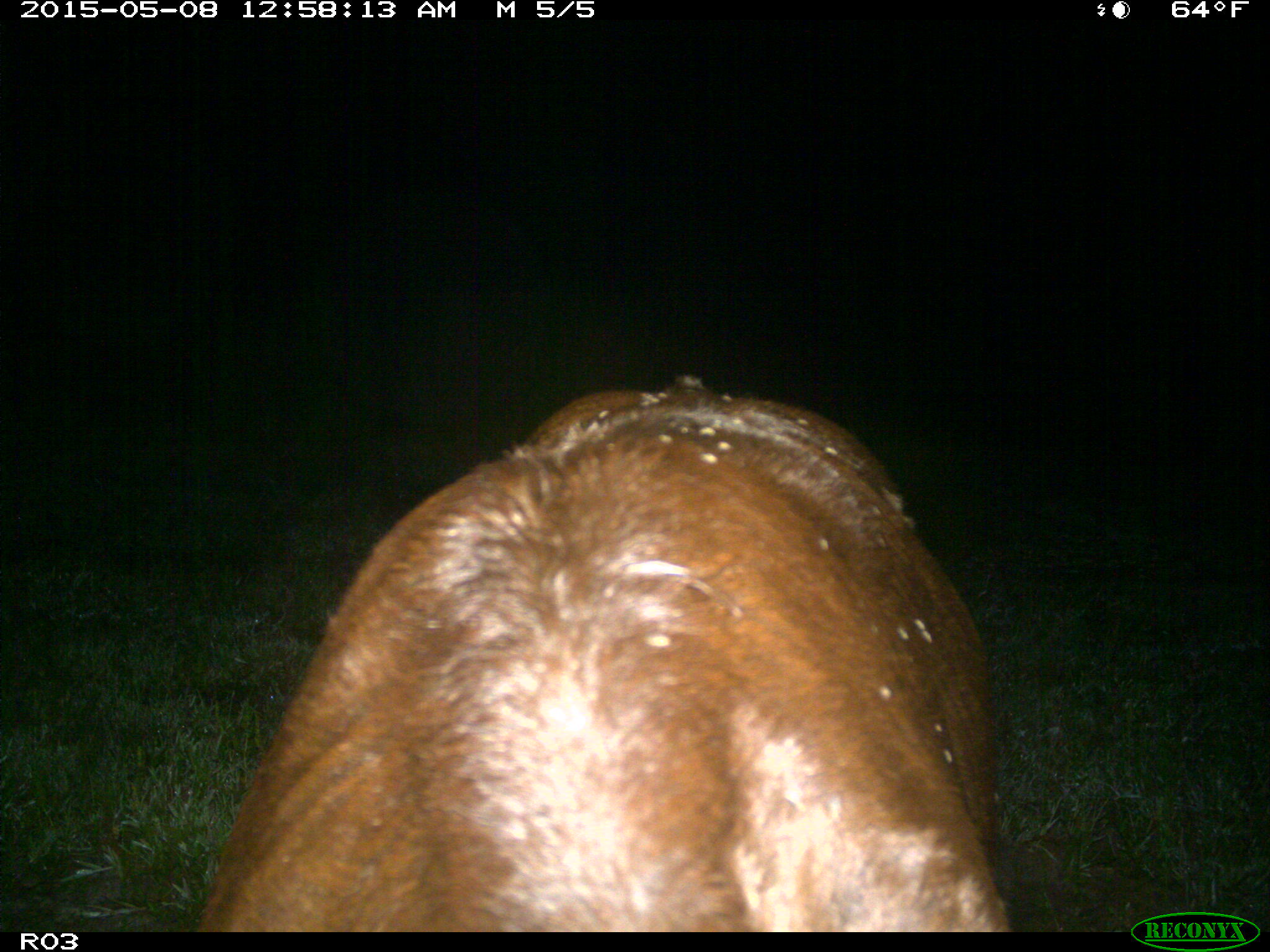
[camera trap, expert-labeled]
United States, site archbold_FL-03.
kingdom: Animalia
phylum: Chordata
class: Mammalia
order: Artiodactyla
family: Bovidae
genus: Bos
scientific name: Bos taurus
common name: domestic cow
Bos taurus (domestic cow).